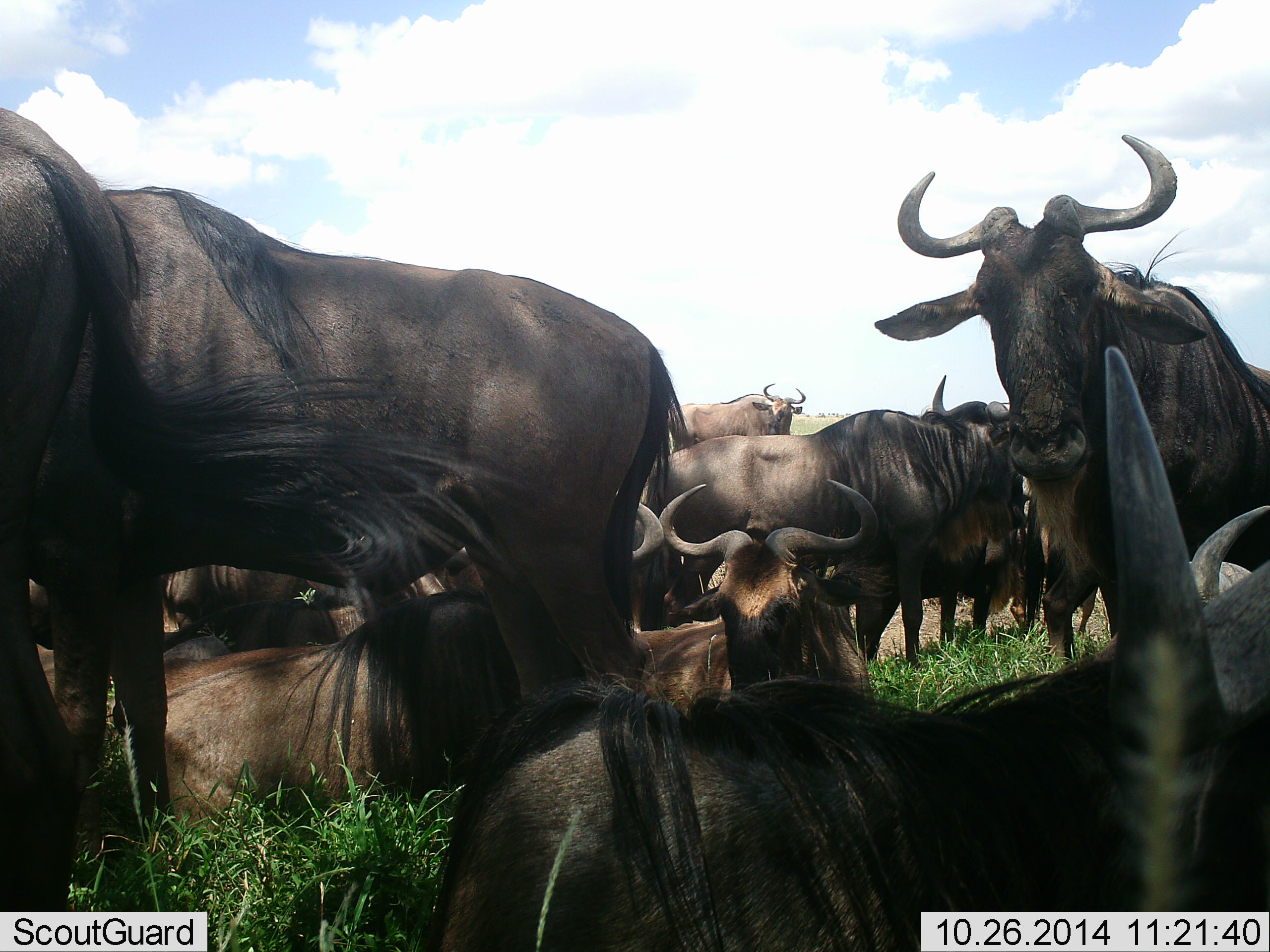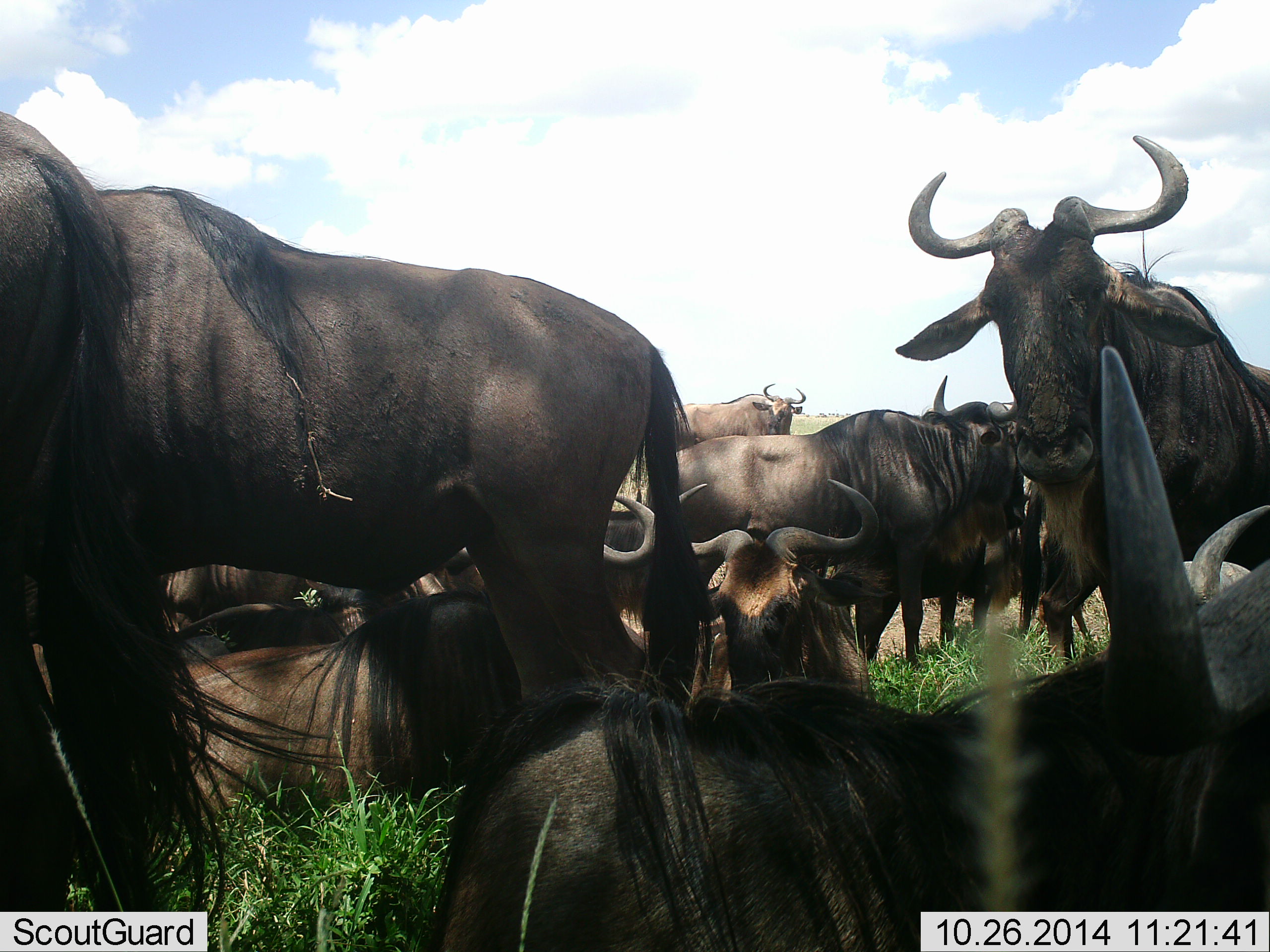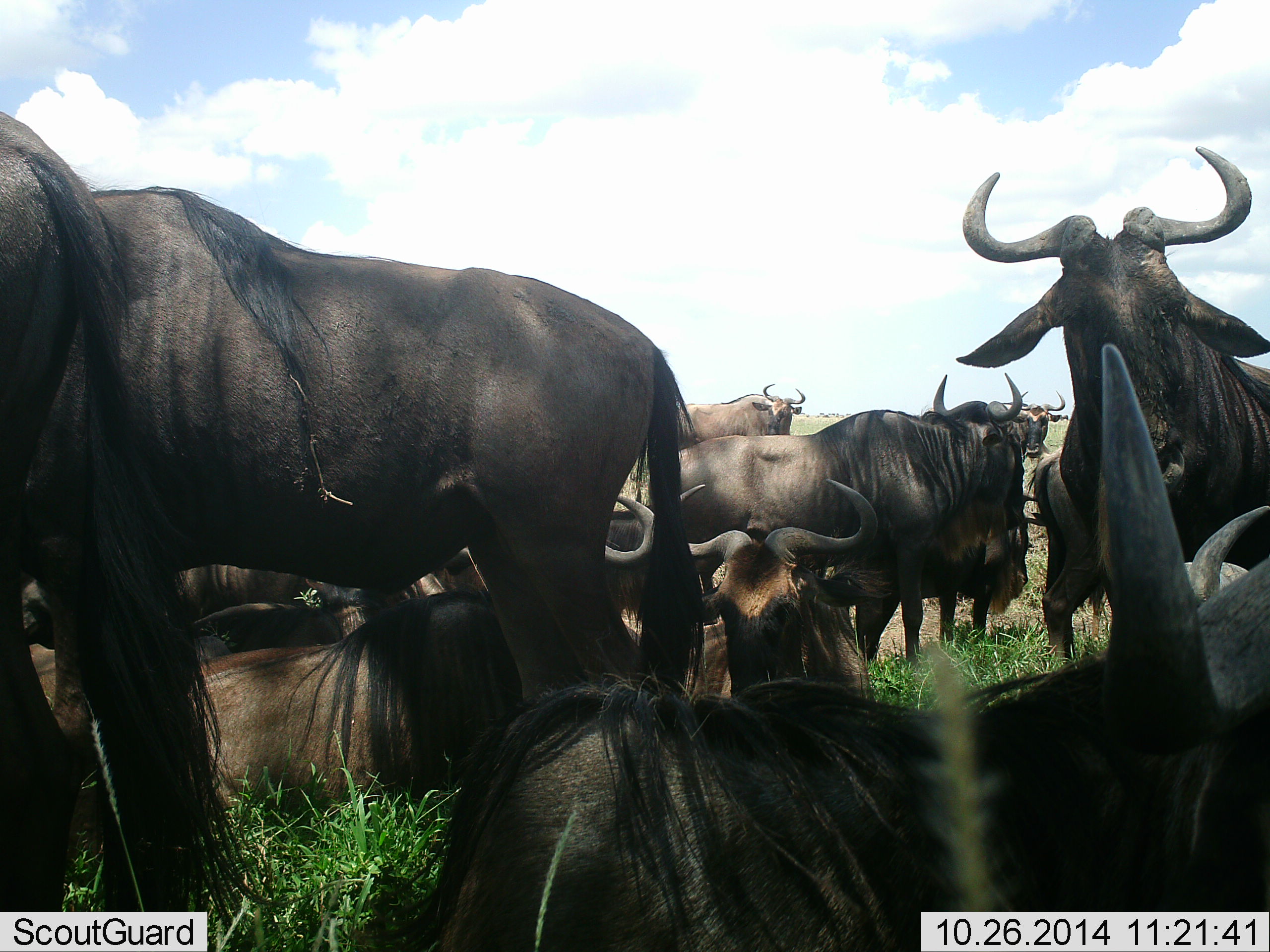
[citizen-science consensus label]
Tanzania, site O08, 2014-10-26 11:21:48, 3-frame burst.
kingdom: Animalia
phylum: Chordata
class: Mammalia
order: Artiodactyla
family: Bovidae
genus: Connochaetes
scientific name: Connochaetes taurinus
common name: blue wildebeest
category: wildebeest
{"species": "wildebeest (blue wildebeest) (Connochaetes taurinus)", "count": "11-50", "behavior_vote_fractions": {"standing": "50%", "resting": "100%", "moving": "20%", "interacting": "10%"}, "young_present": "0%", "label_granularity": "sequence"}